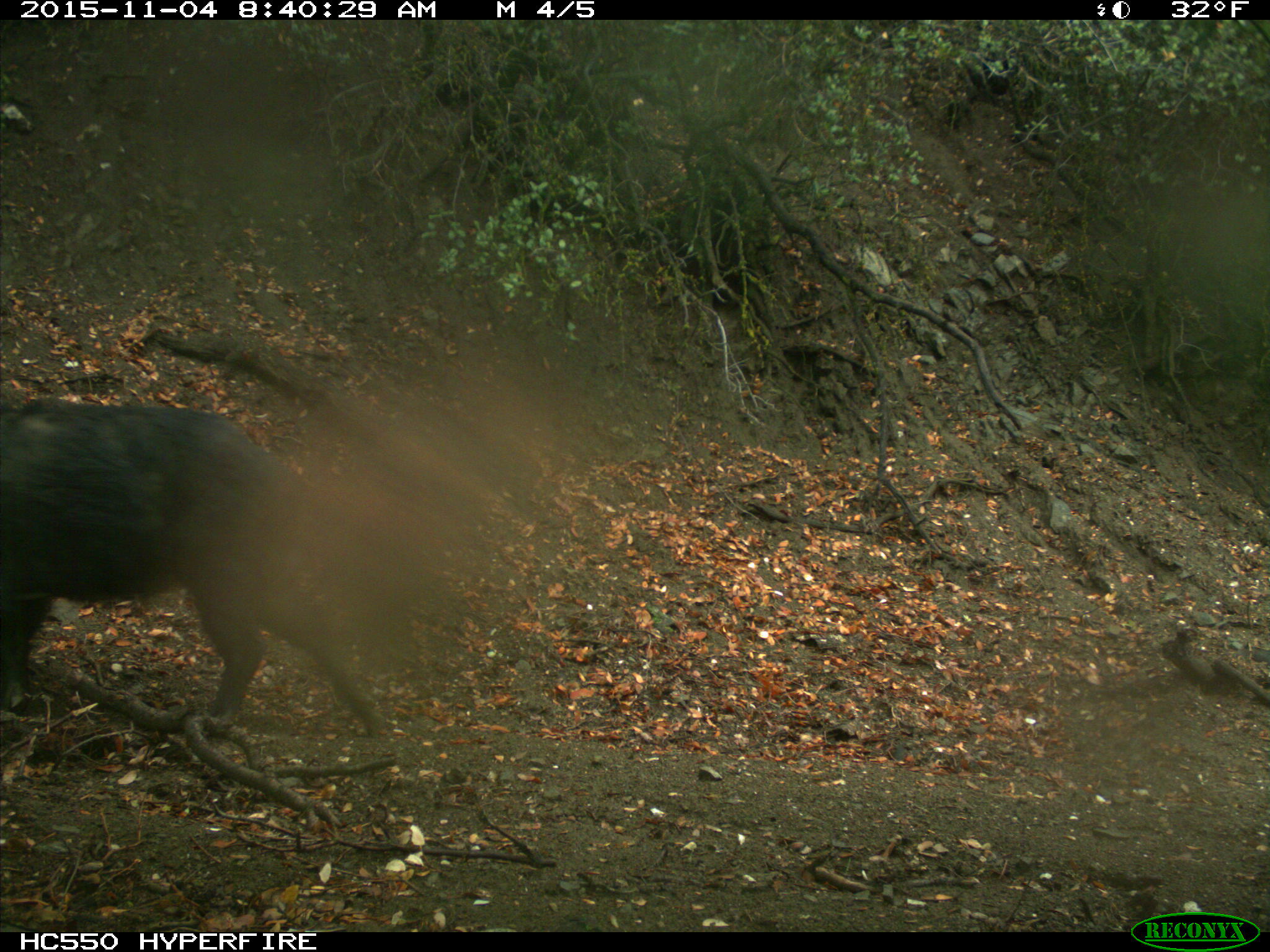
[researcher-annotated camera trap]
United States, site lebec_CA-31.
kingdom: Animalia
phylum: Chordata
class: Mammalia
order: Artiodactyla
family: Suidae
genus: Sus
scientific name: Sus scrofa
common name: wild boar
Sus scrofa (wild boar).